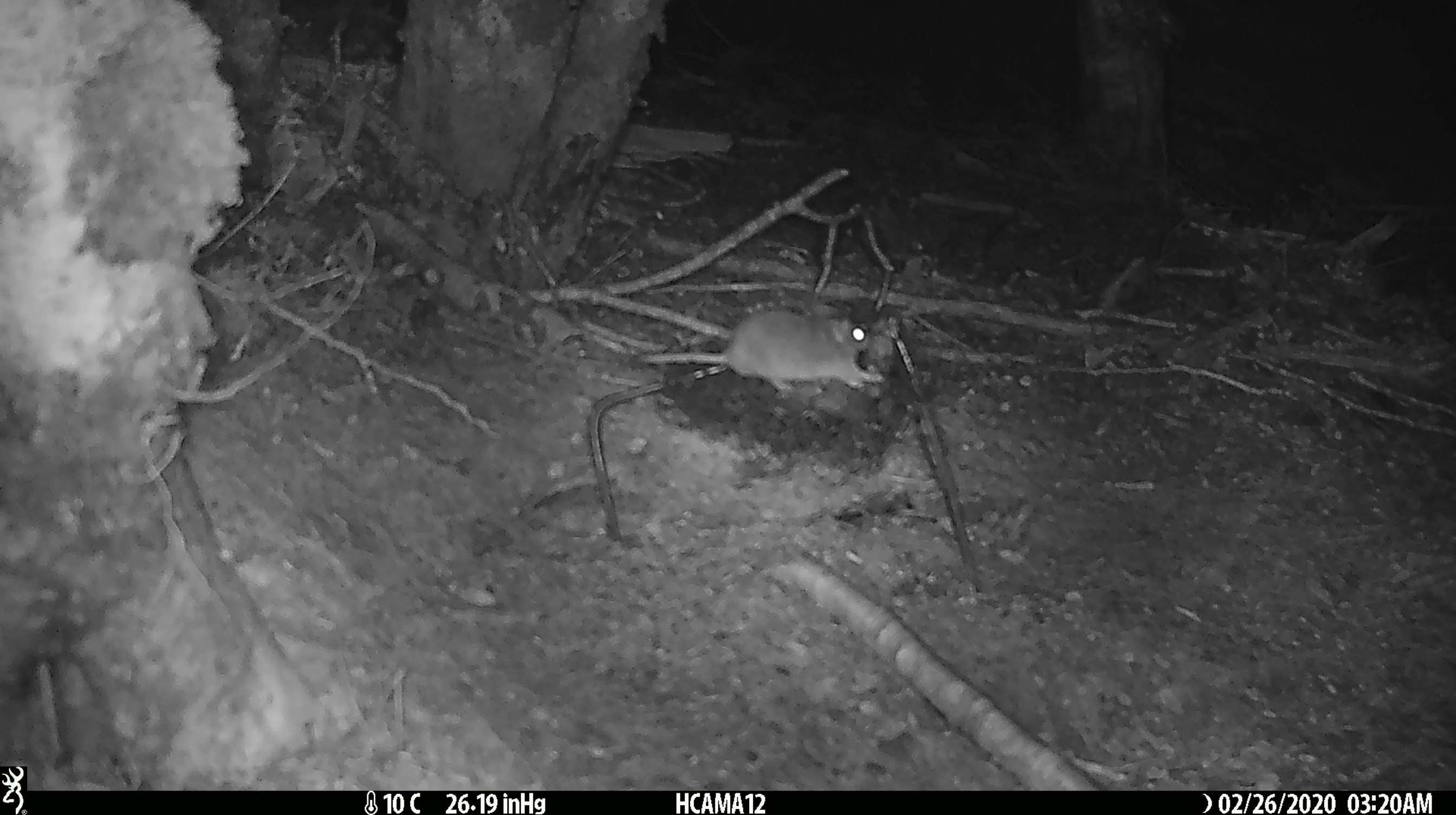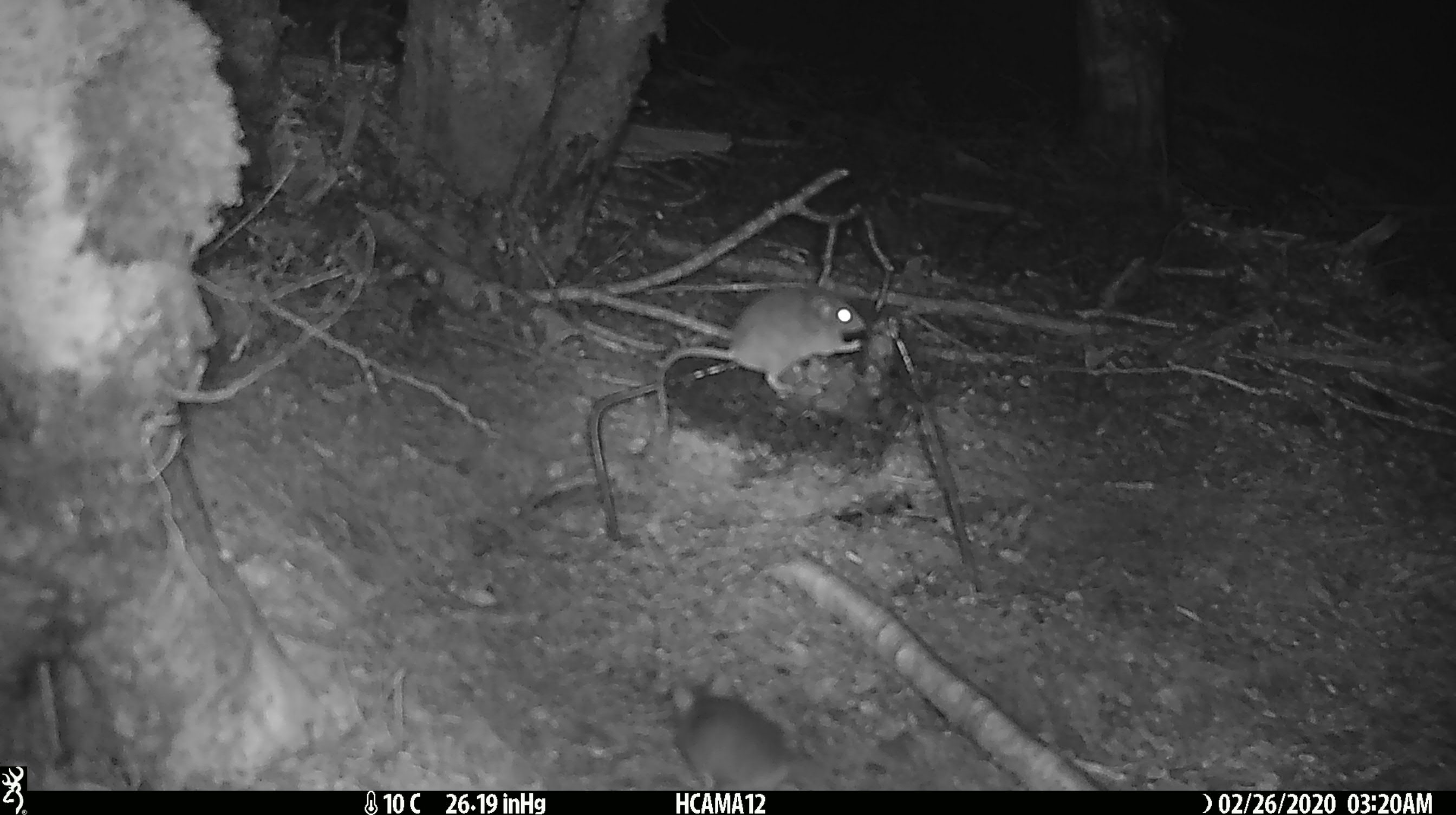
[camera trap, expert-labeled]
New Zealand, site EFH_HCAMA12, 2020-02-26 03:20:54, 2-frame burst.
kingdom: Animalia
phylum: Chordata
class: Mammalia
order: Rodentia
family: Muridae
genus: Mus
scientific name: Mus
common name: mouse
Mouse (Mus).